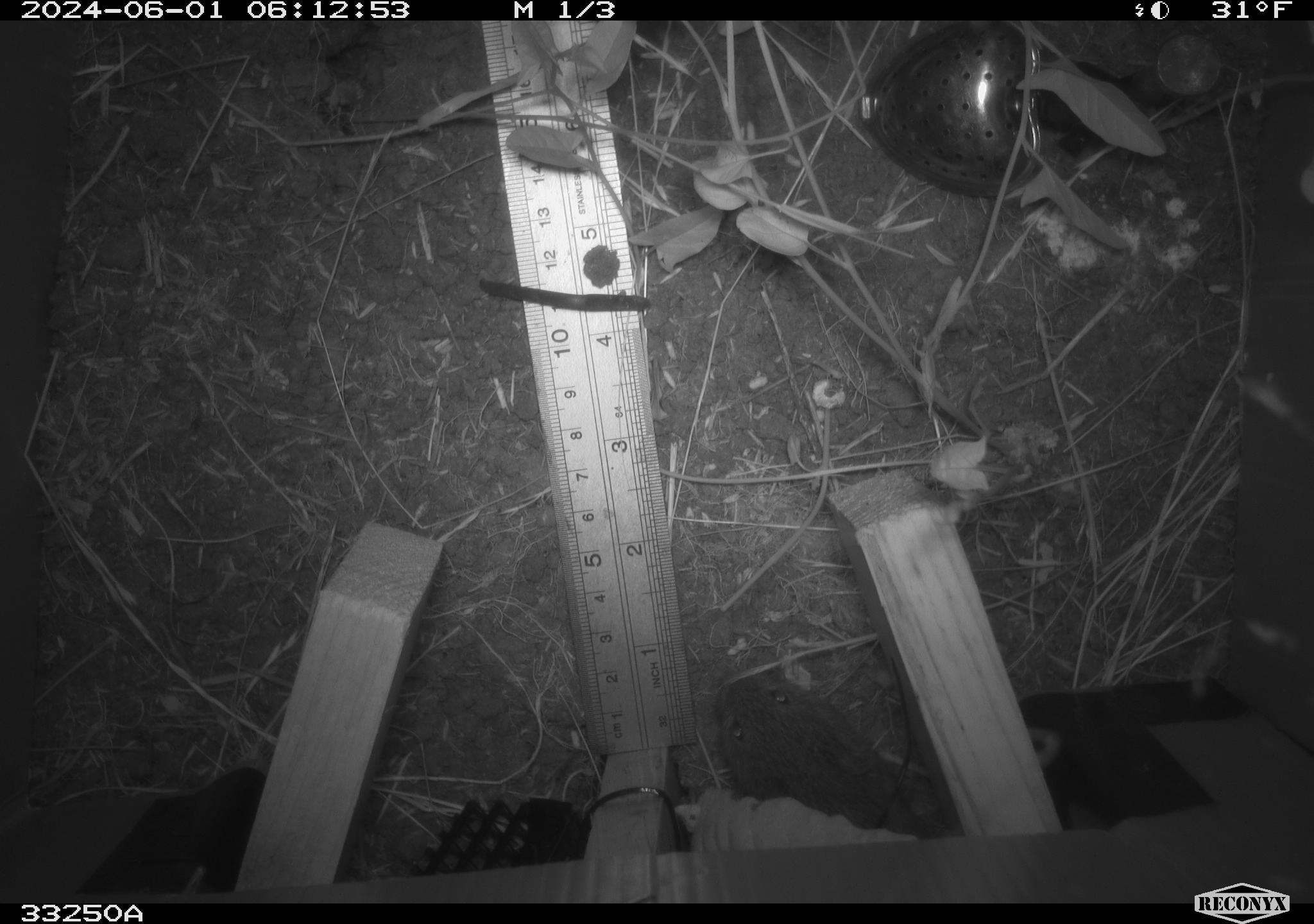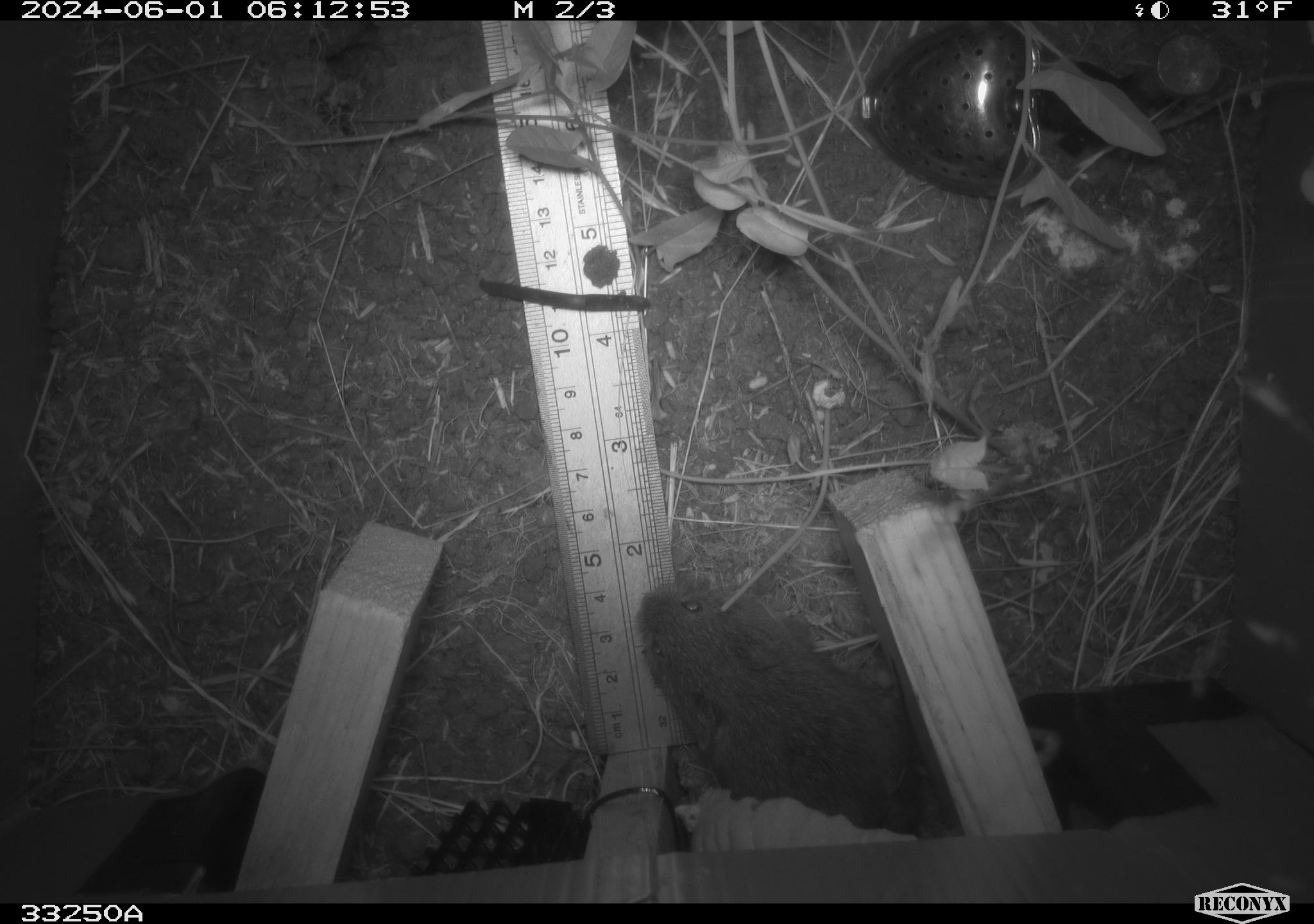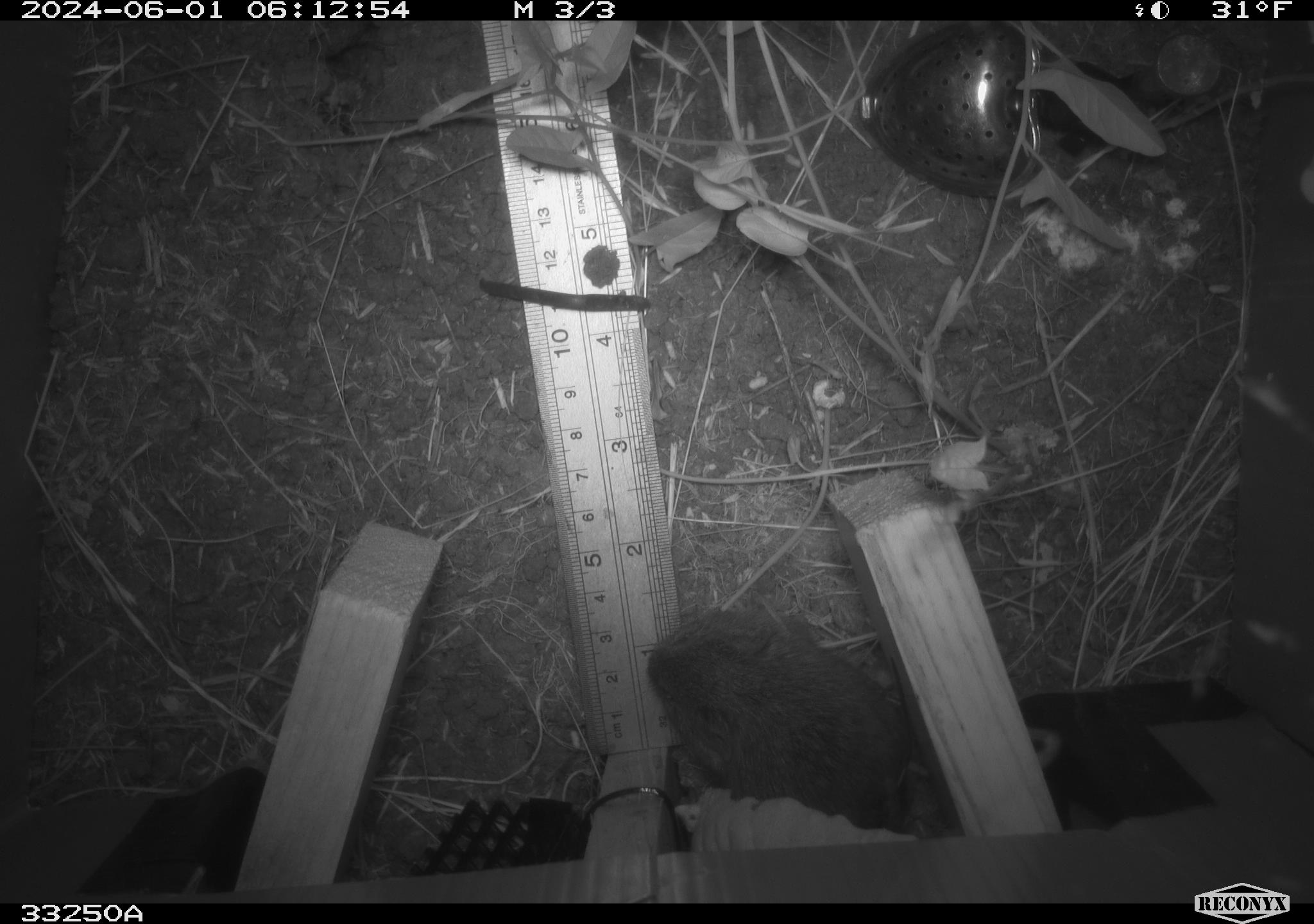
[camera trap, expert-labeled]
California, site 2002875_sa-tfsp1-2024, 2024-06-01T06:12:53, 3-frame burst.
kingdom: Animalia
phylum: Chordata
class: Mammalia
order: Rodentia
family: Cricetidae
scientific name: Arvicolinae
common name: voles, lemmings, and muskrats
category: arvicolinae subfamily